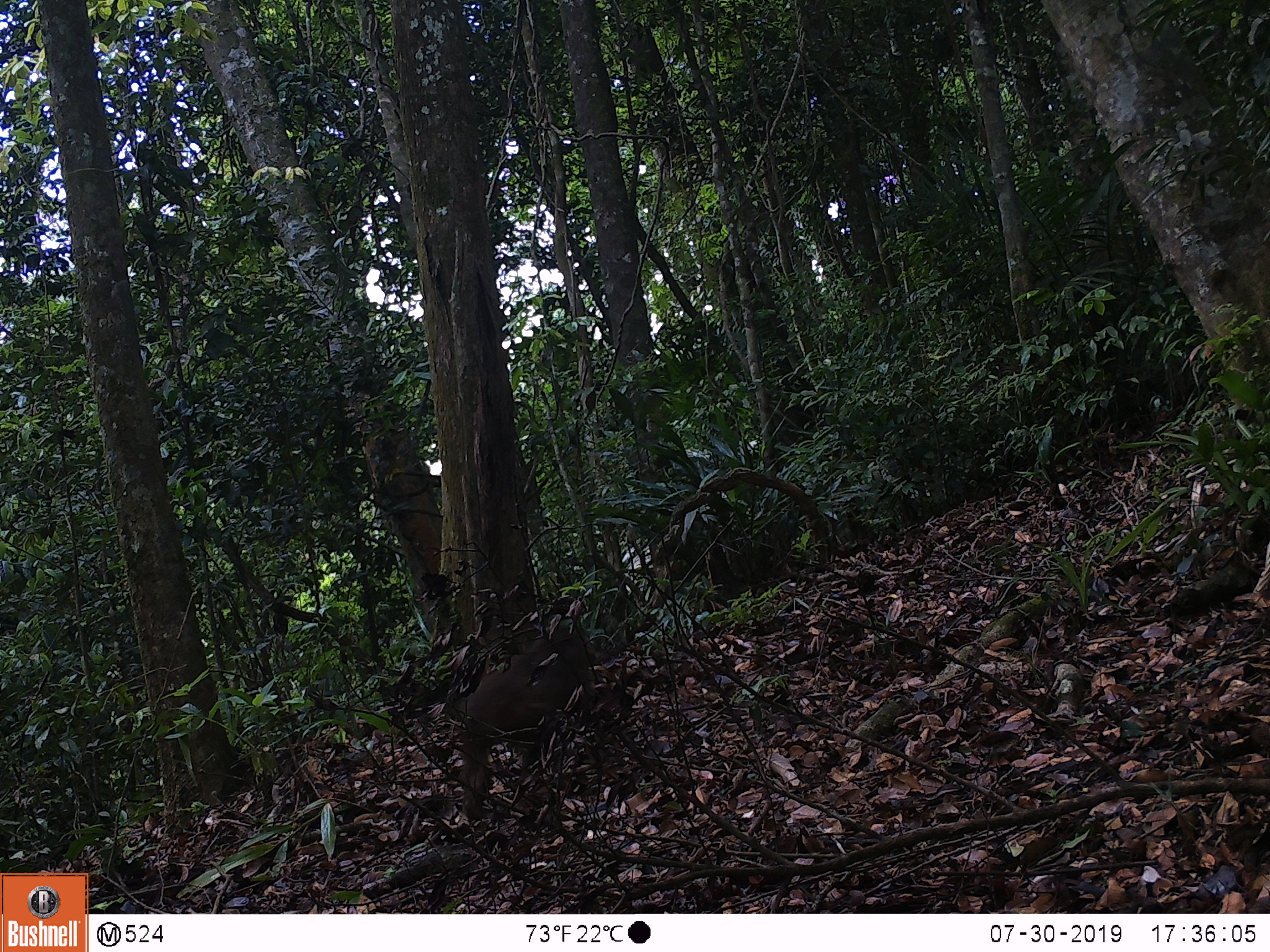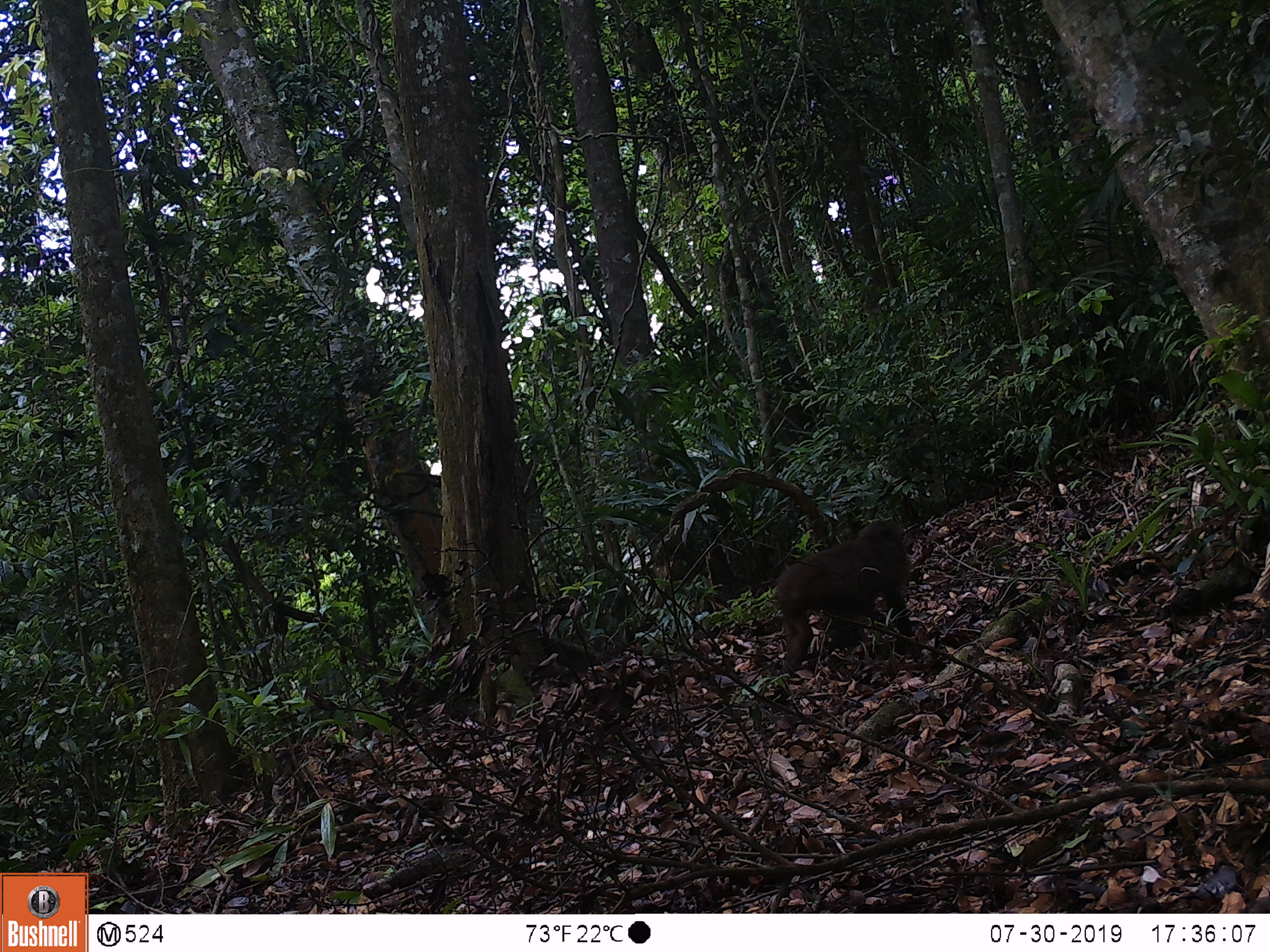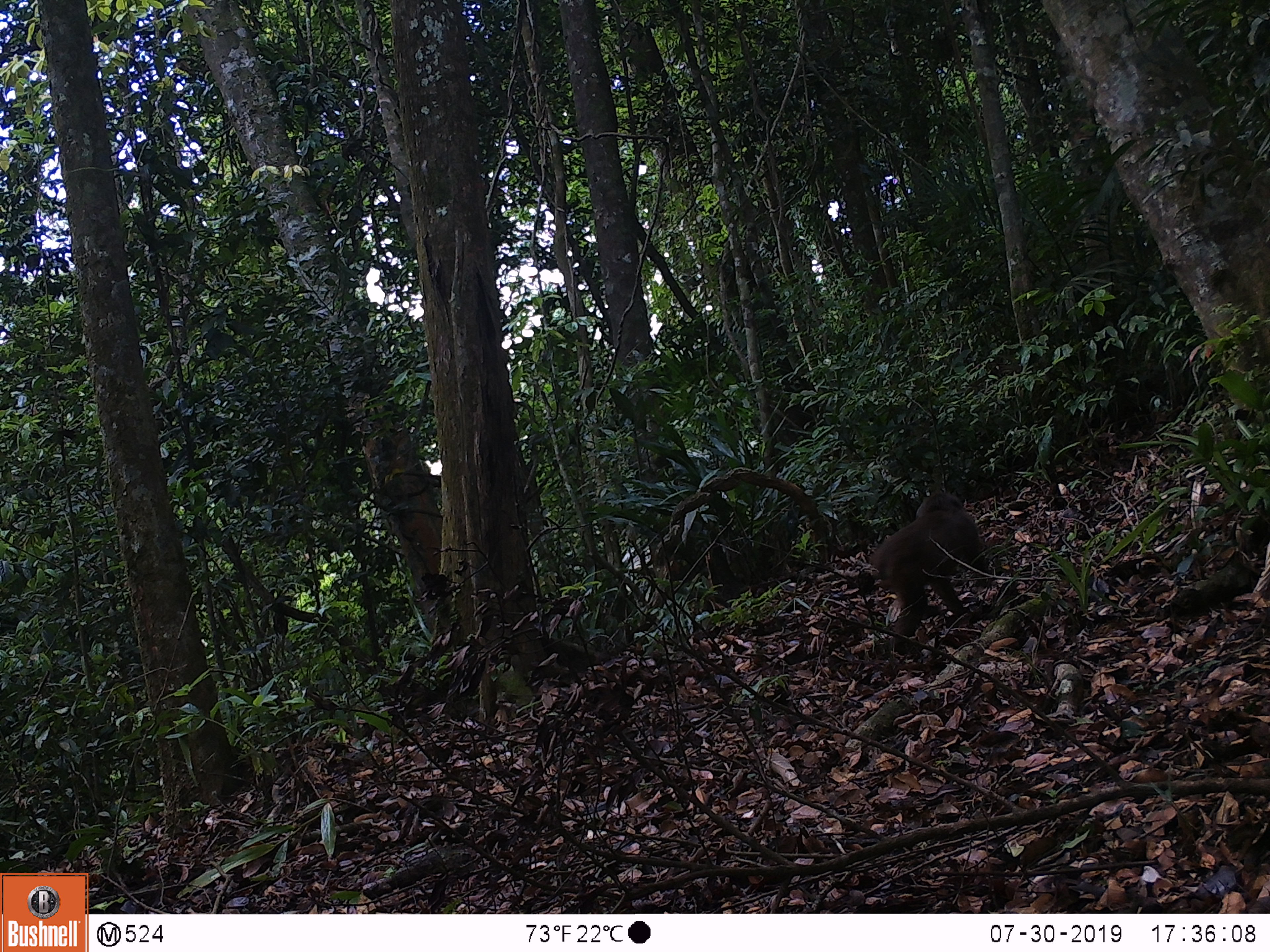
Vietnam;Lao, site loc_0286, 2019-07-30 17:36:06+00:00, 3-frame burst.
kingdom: Animalia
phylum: Chordata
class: Mammalia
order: Primates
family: Cercopithecidae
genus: Macaca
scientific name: Macaca arctoides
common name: stump-tailed macaque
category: stump tailed macaque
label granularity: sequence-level